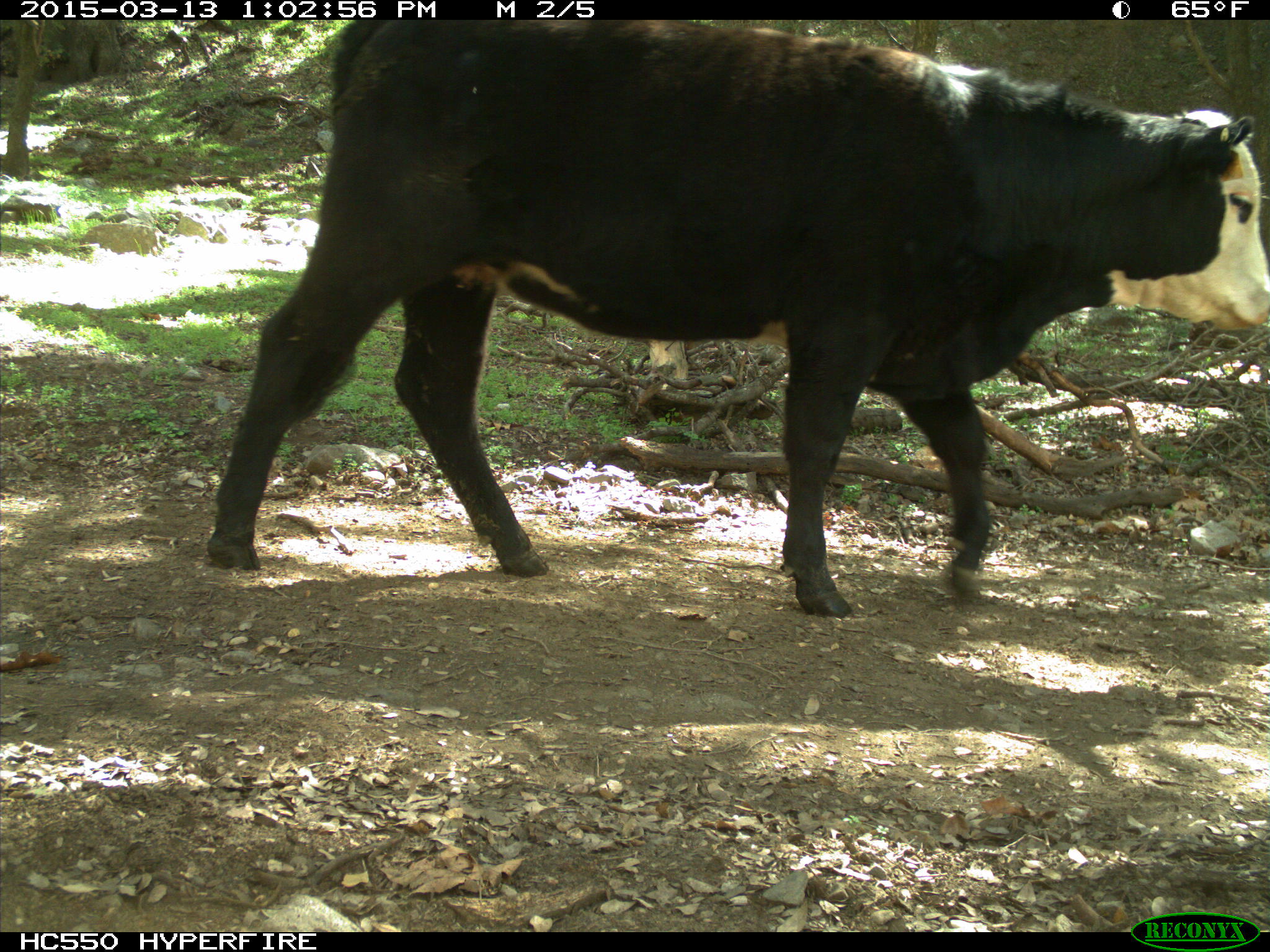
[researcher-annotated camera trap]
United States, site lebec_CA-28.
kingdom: Animalia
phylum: Chordata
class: Mammalia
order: Artiodactyla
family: Bovidae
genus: Bos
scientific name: Bos taurus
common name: domestic cow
Bos taurus (domestic cow).